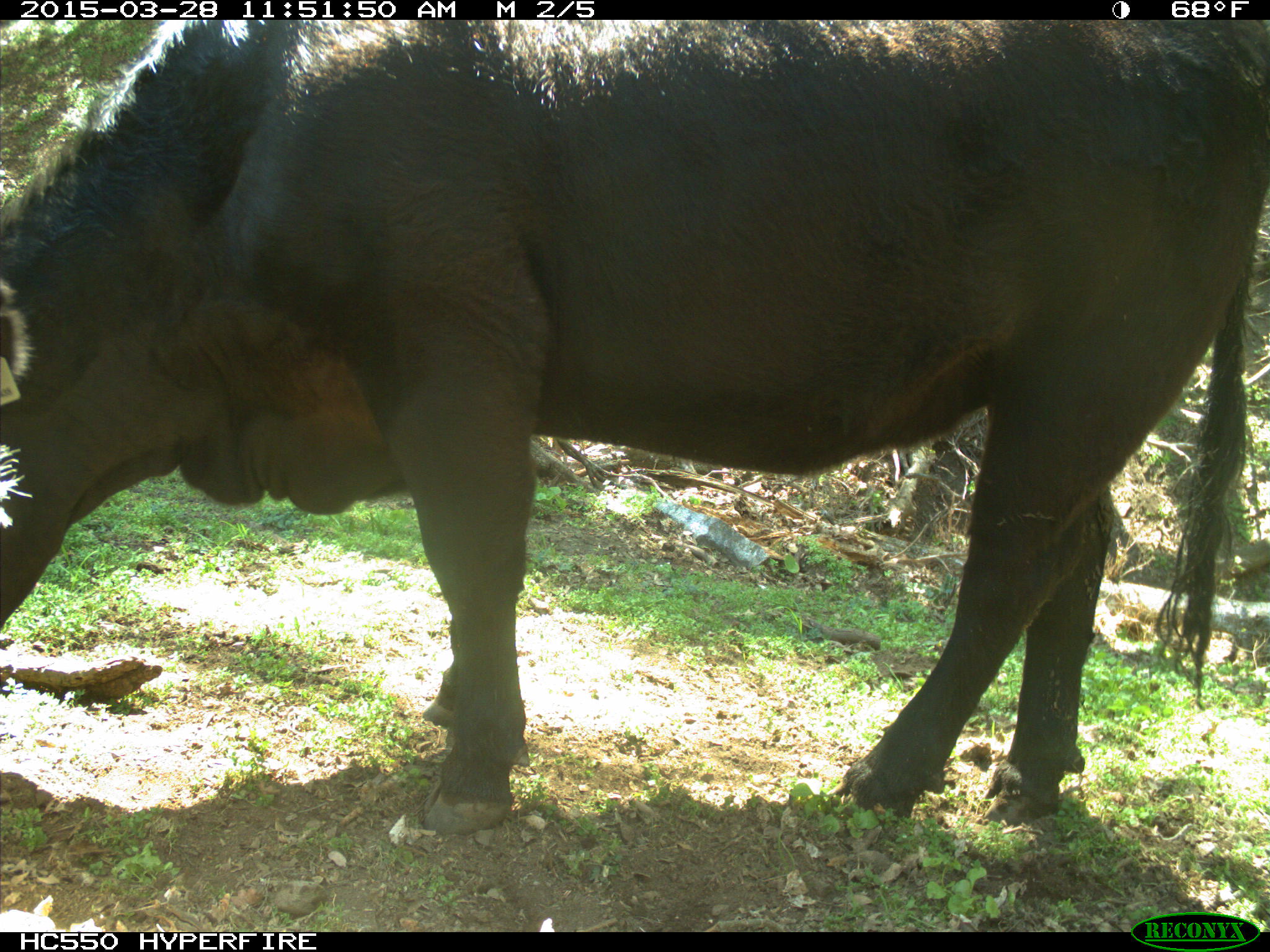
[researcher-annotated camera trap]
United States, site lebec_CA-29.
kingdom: Animalia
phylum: Chordata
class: Mammalia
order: Artiodactyla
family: Bovidae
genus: Bos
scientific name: Bos taurus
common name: domestic cow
Bos taurus (domestic cow).